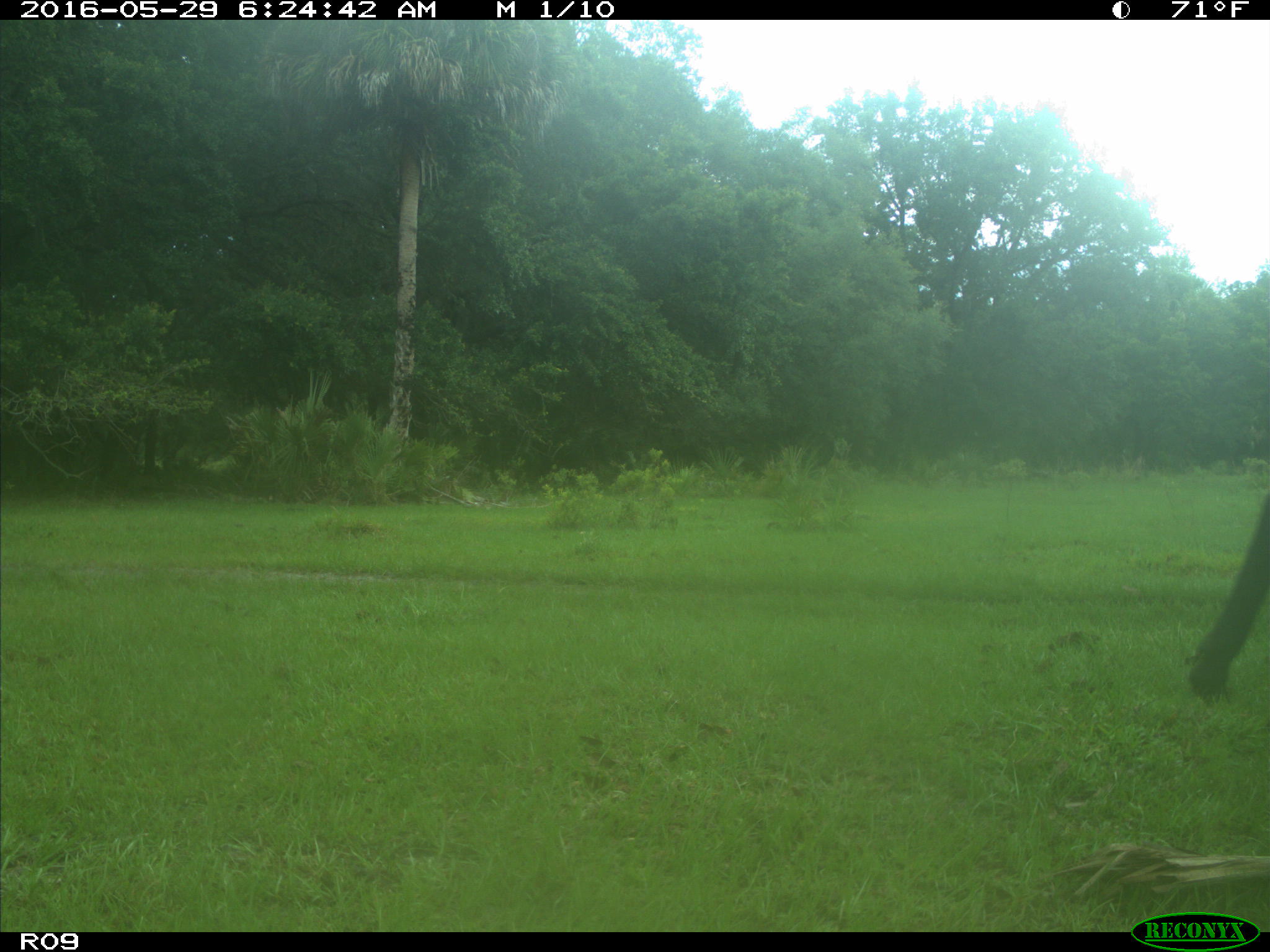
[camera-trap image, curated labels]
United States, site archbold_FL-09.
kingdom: Animalia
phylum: Chordata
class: Mammalia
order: Artiodactyla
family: Bovidae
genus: Bos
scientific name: Bos taurus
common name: domestic cow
Bos taurus (domestic cow).